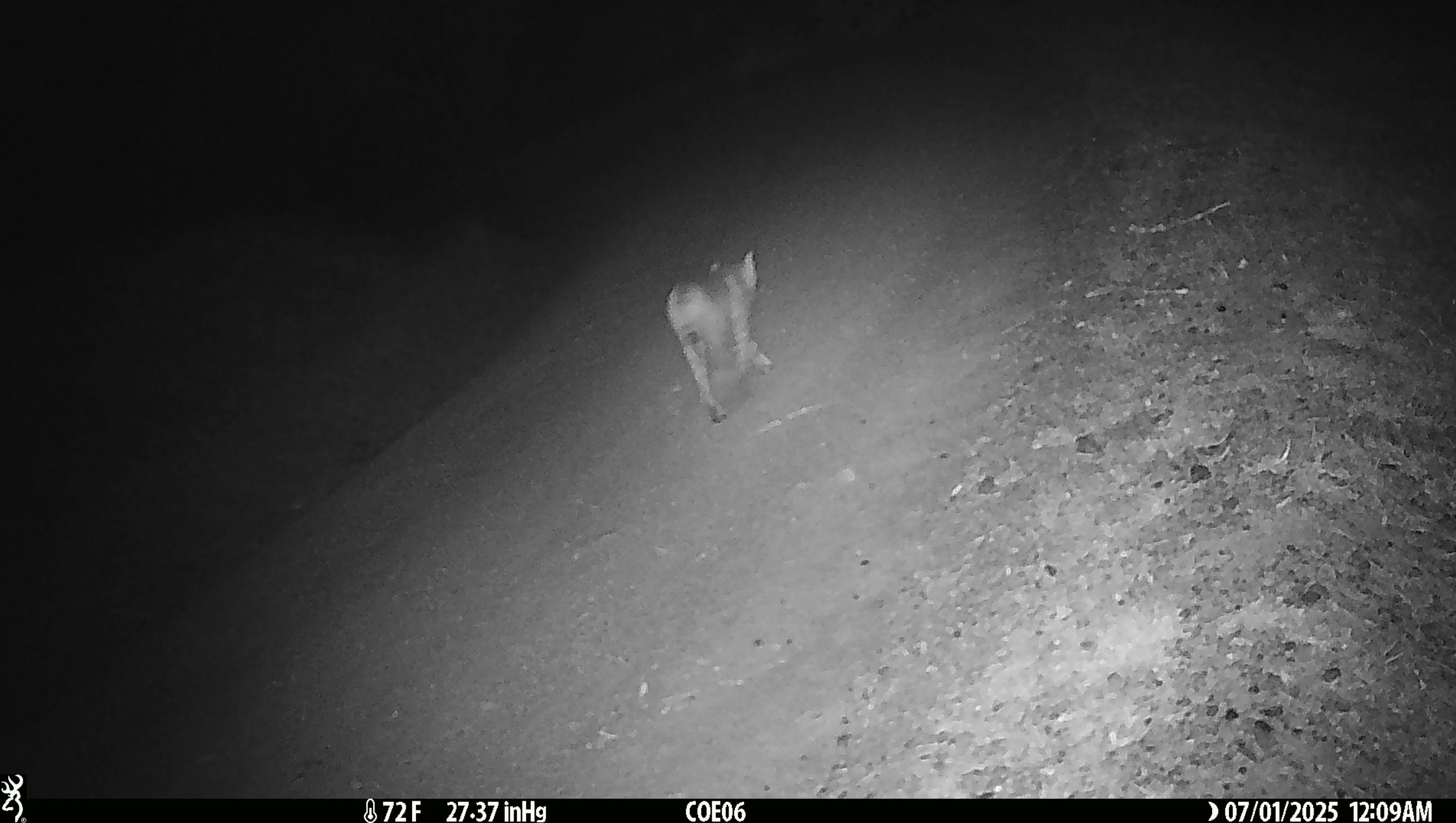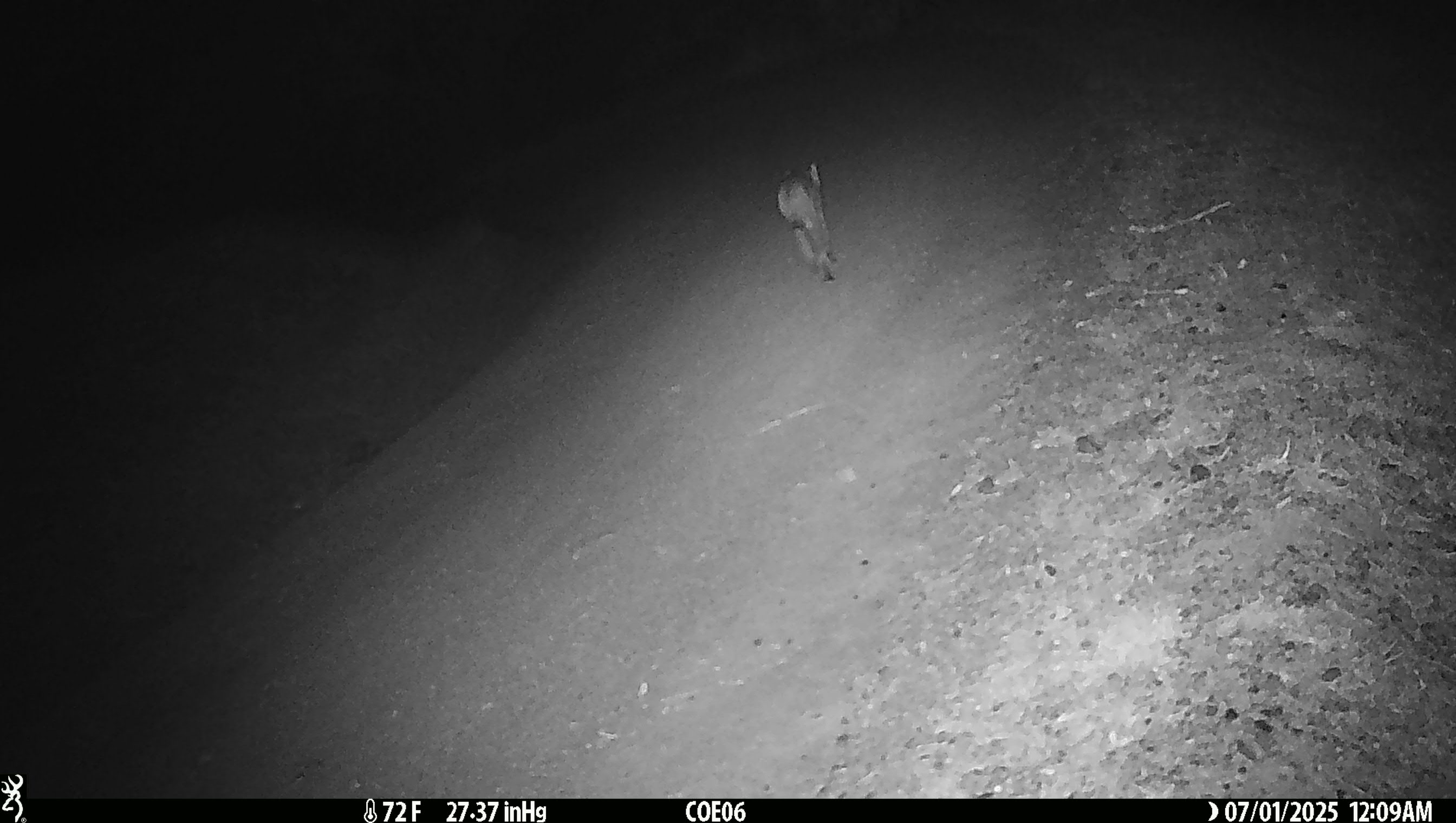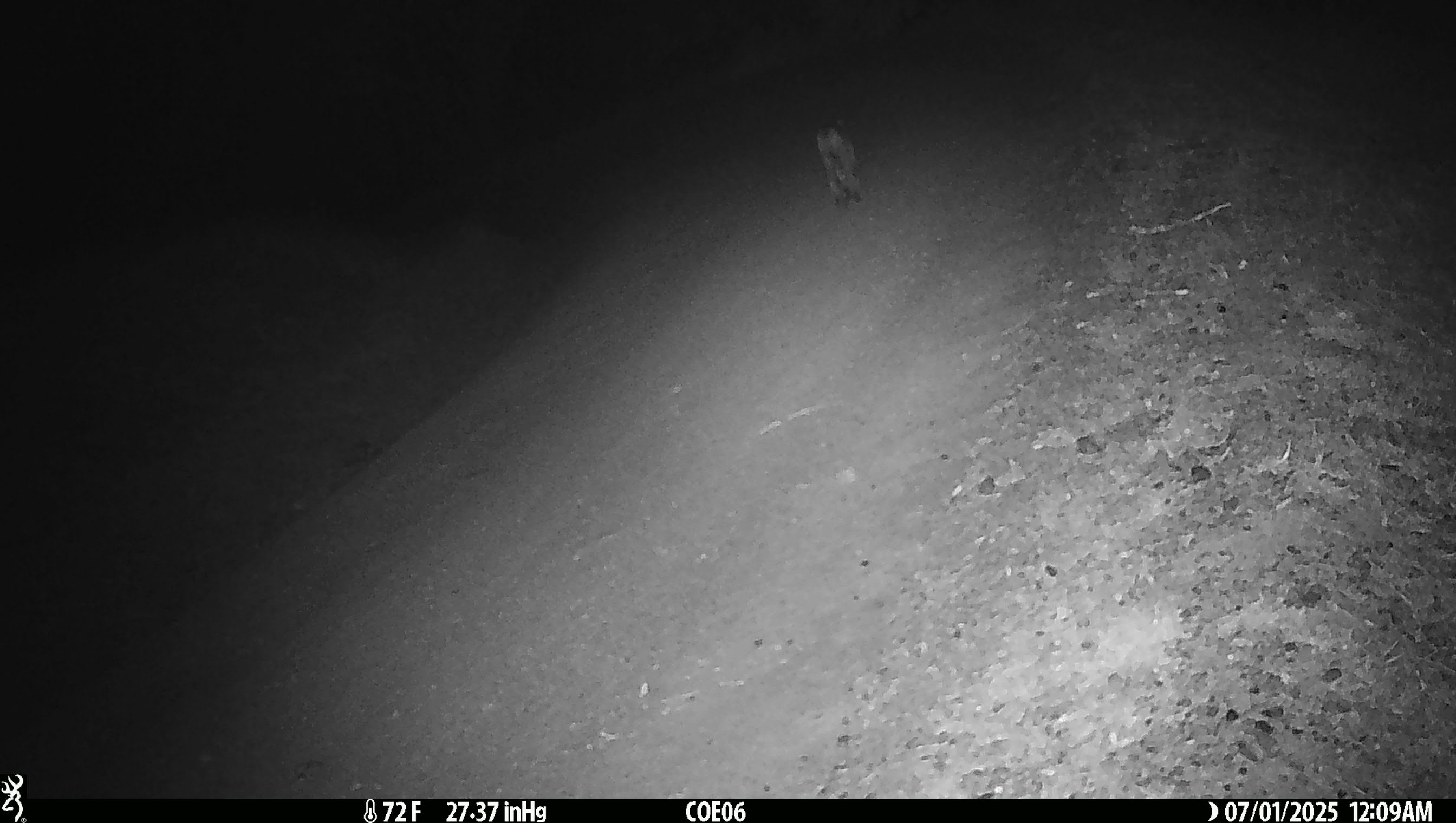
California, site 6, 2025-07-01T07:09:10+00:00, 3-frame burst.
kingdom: Animalia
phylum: Chordata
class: Mammalia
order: Carnivora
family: Felidae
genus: Lynx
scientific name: Lynx rufus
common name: bobcat